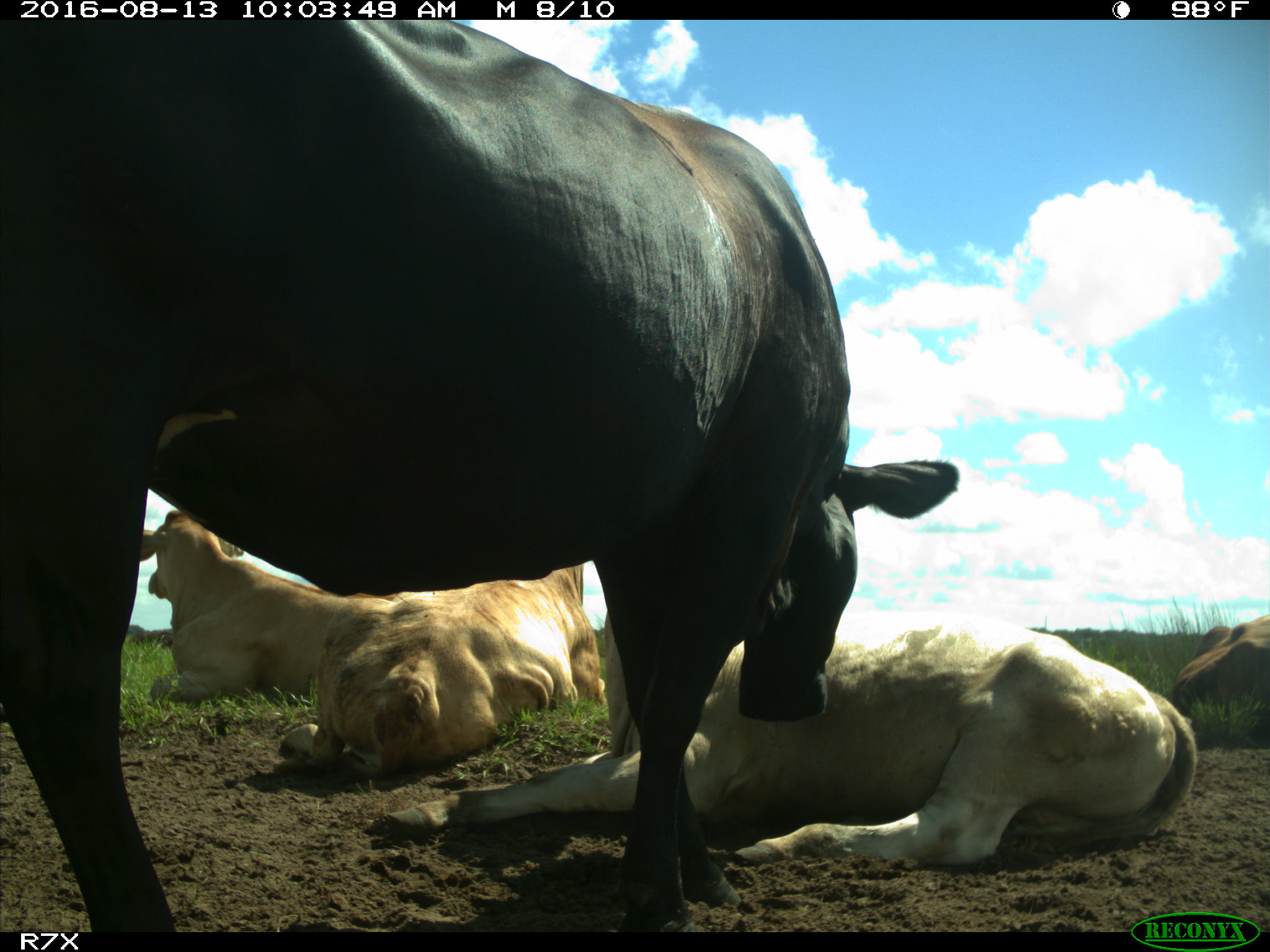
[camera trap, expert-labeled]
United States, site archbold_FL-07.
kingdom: Animalia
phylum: Chordata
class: Mammalia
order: Artiodactyla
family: Bovidae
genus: Bos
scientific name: Bos taurus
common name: domestic cow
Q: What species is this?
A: Bos taurus (domestic cow).